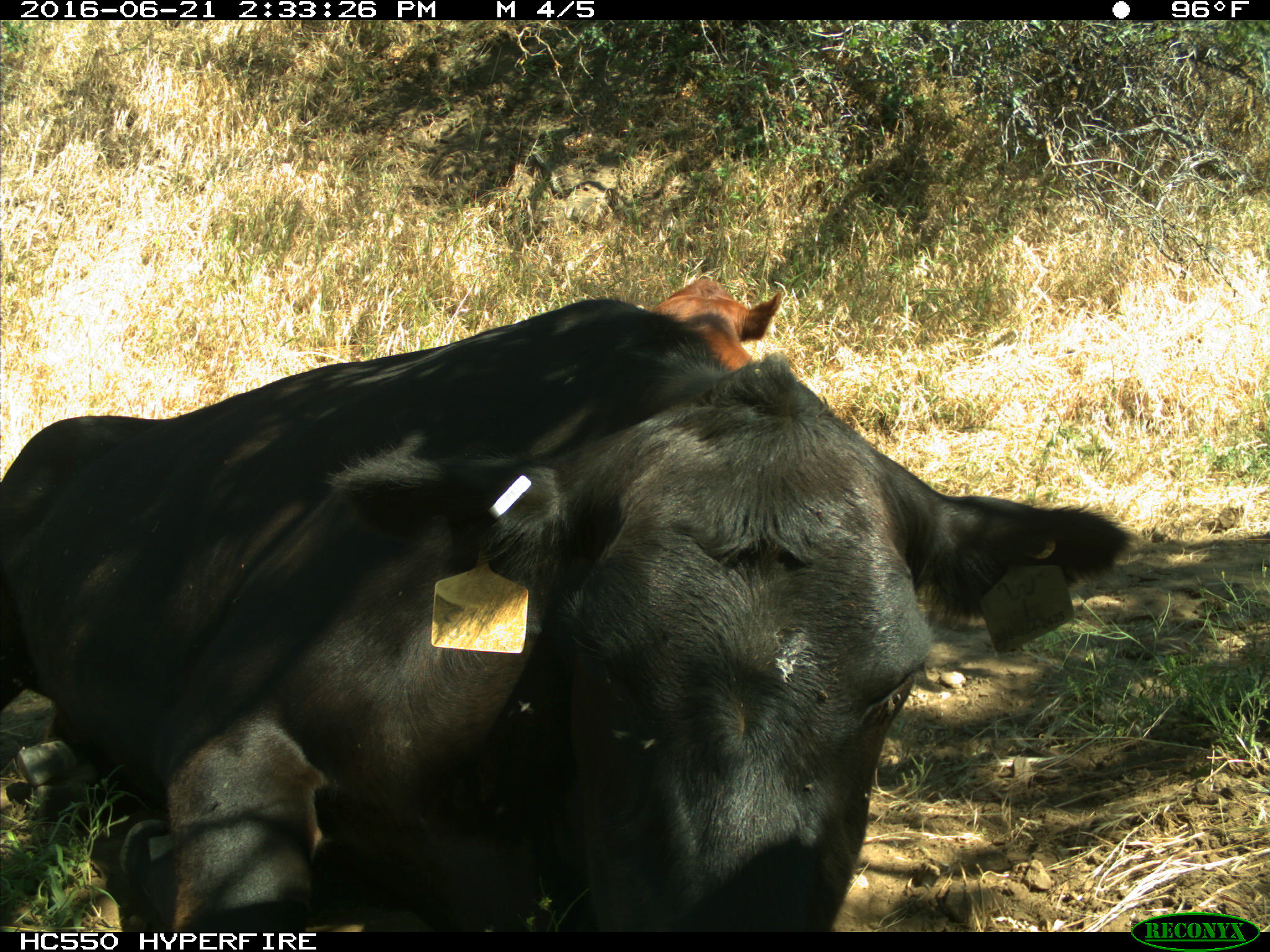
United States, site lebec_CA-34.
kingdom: Animalia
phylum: Chordata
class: Mammalia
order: Artiodactyla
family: Bovidae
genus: Bos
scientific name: Bos taurus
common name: domestic cow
Bos taurus (domestic cow).